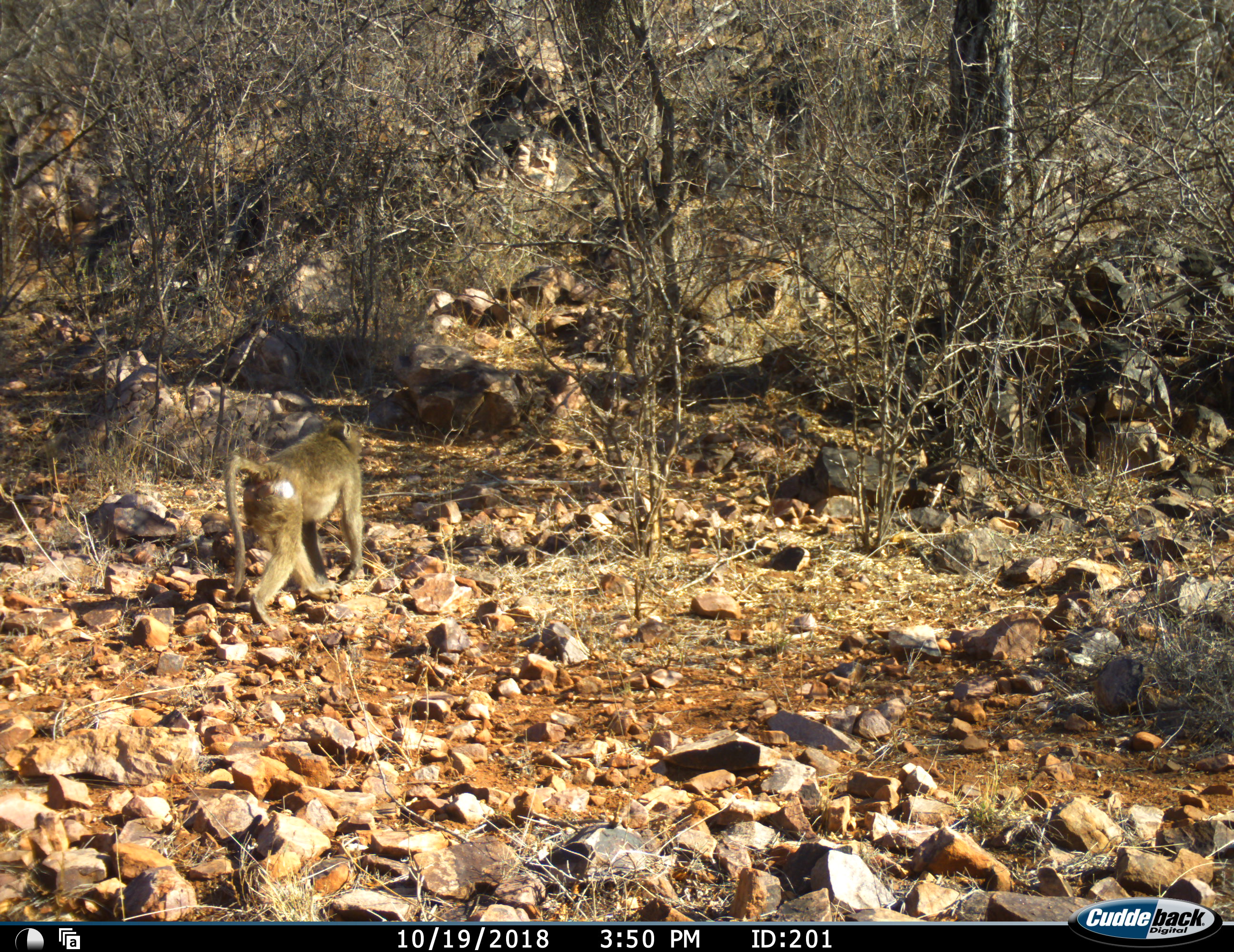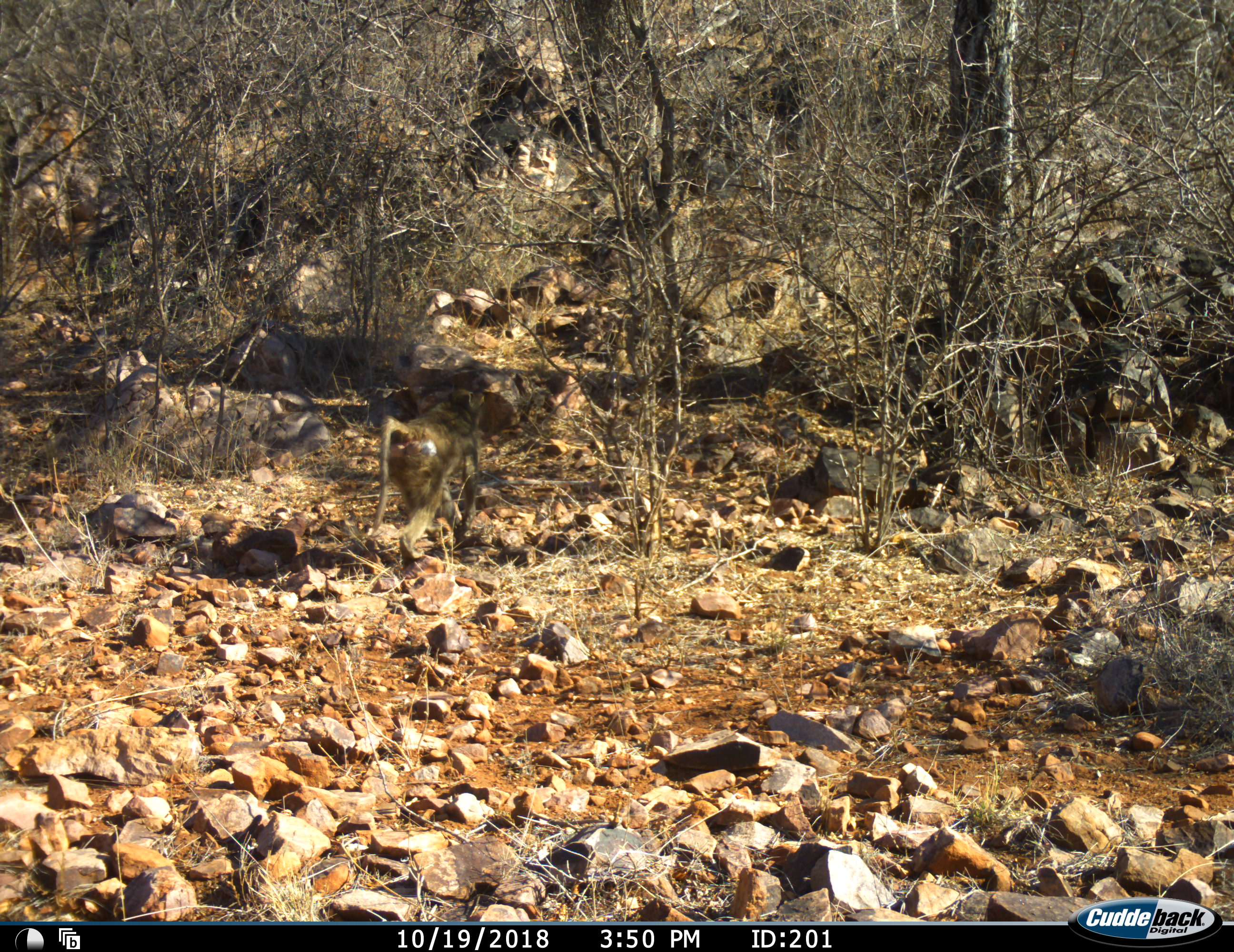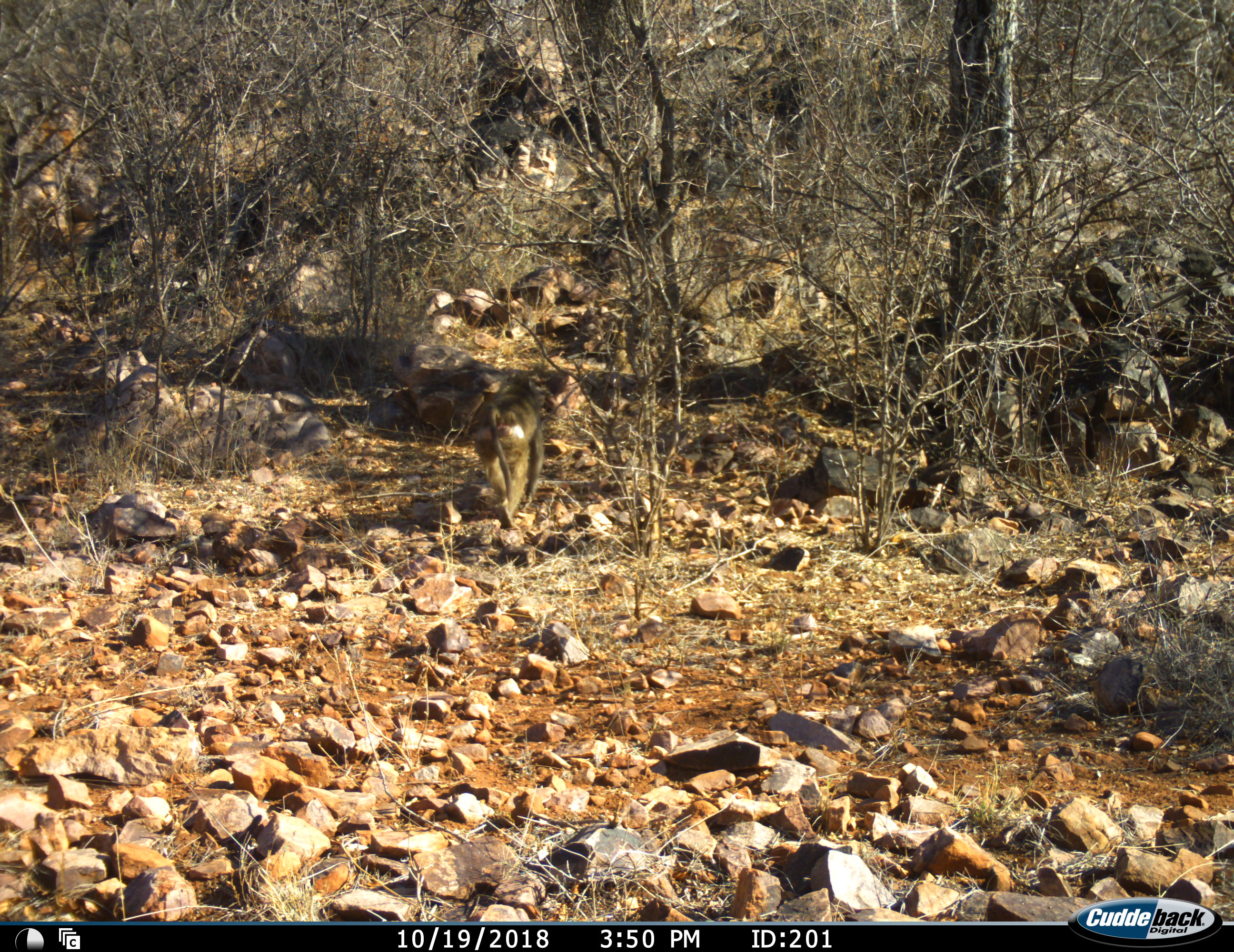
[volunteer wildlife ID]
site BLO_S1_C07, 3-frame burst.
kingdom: Animalia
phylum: Chordata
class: Mammalia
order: Primates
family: Cercopithecidae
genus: Papio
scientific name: Papio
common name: baboon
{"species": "baboon (Papio)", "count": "1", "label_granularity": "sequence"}